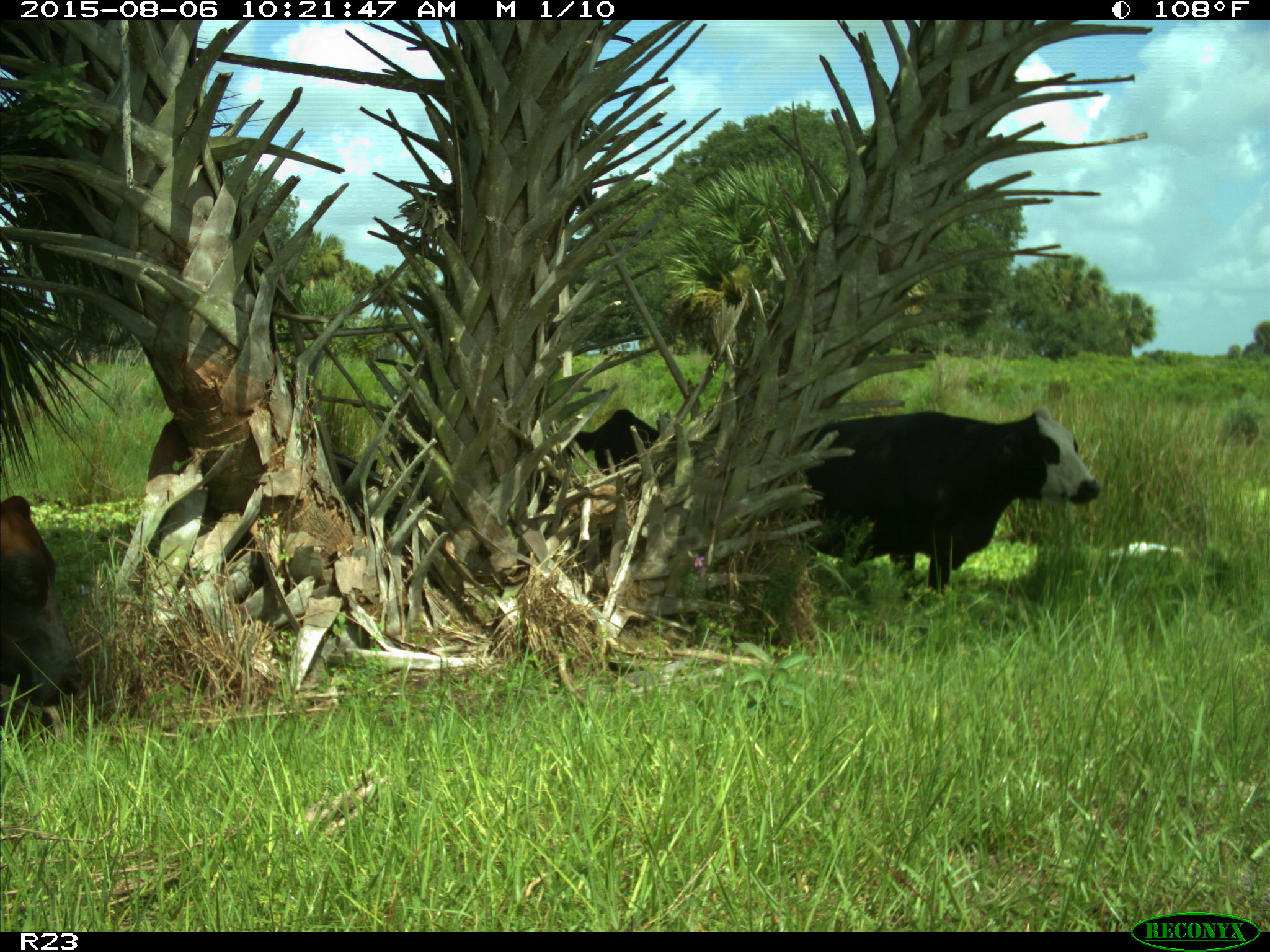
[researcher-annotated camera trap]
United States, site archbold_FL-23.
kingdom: Animalia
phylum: Chordata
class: Mammalia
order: Artiodactyla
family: Bovidae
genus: Bos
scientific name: Bos taurus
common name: domestic cow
Bos taurus (domestic cow).